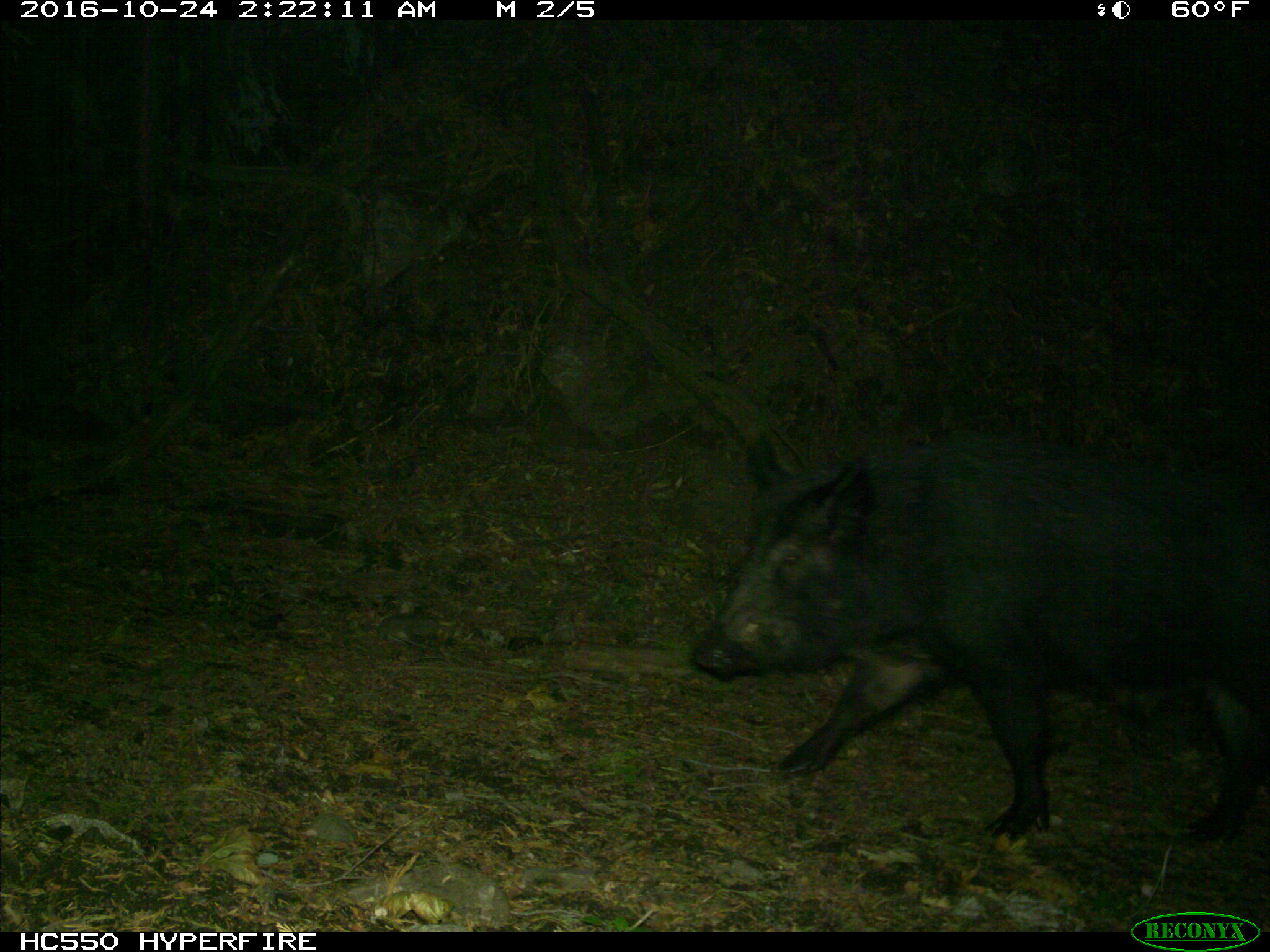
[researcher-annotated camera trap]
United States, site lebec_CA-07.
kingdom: Animalia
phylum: Chordata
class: Mammalia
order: Artiodactyla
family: Suidae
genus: Sus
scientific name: Sus scrofa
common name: wild boar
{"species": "Sus scrofa (wild boar)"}